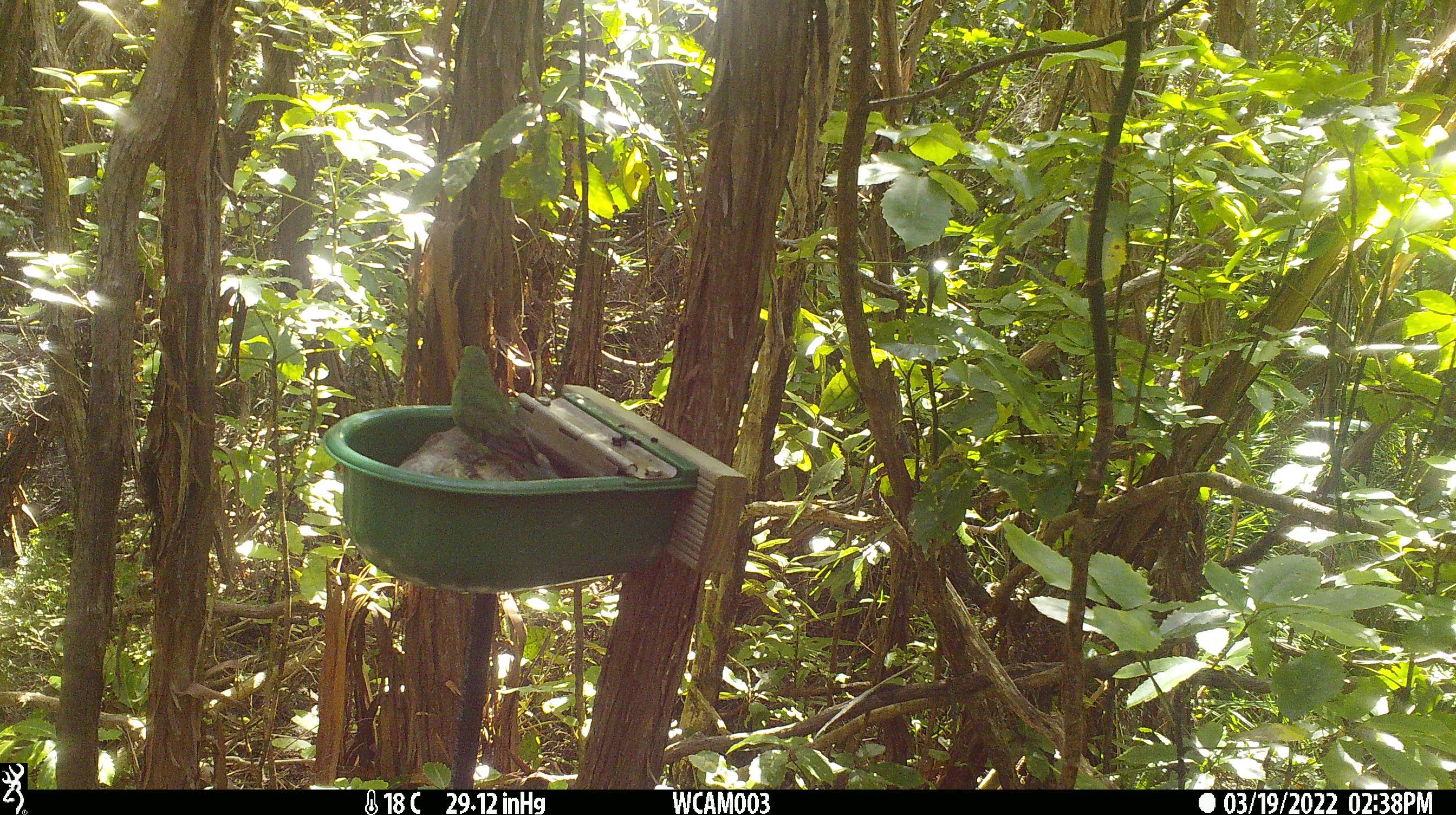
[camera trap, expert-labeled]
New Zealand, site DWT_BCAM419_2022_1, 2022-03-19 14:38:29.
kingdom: Animalia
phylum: Chordata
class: Aves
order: Psittaciformes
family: Psittaculidae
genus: Cyanoramphus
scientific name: Cyanoramphus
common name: parakeet